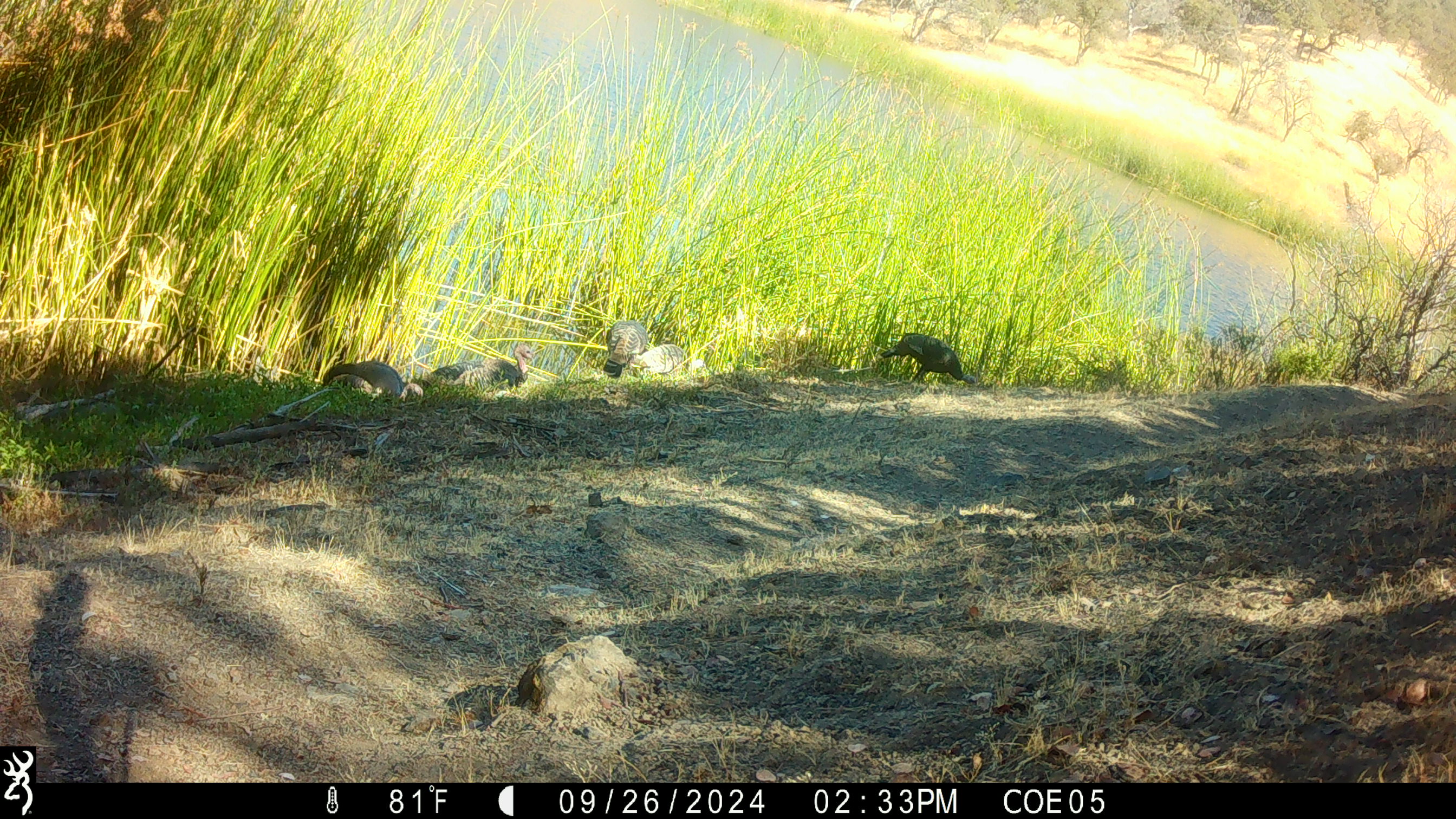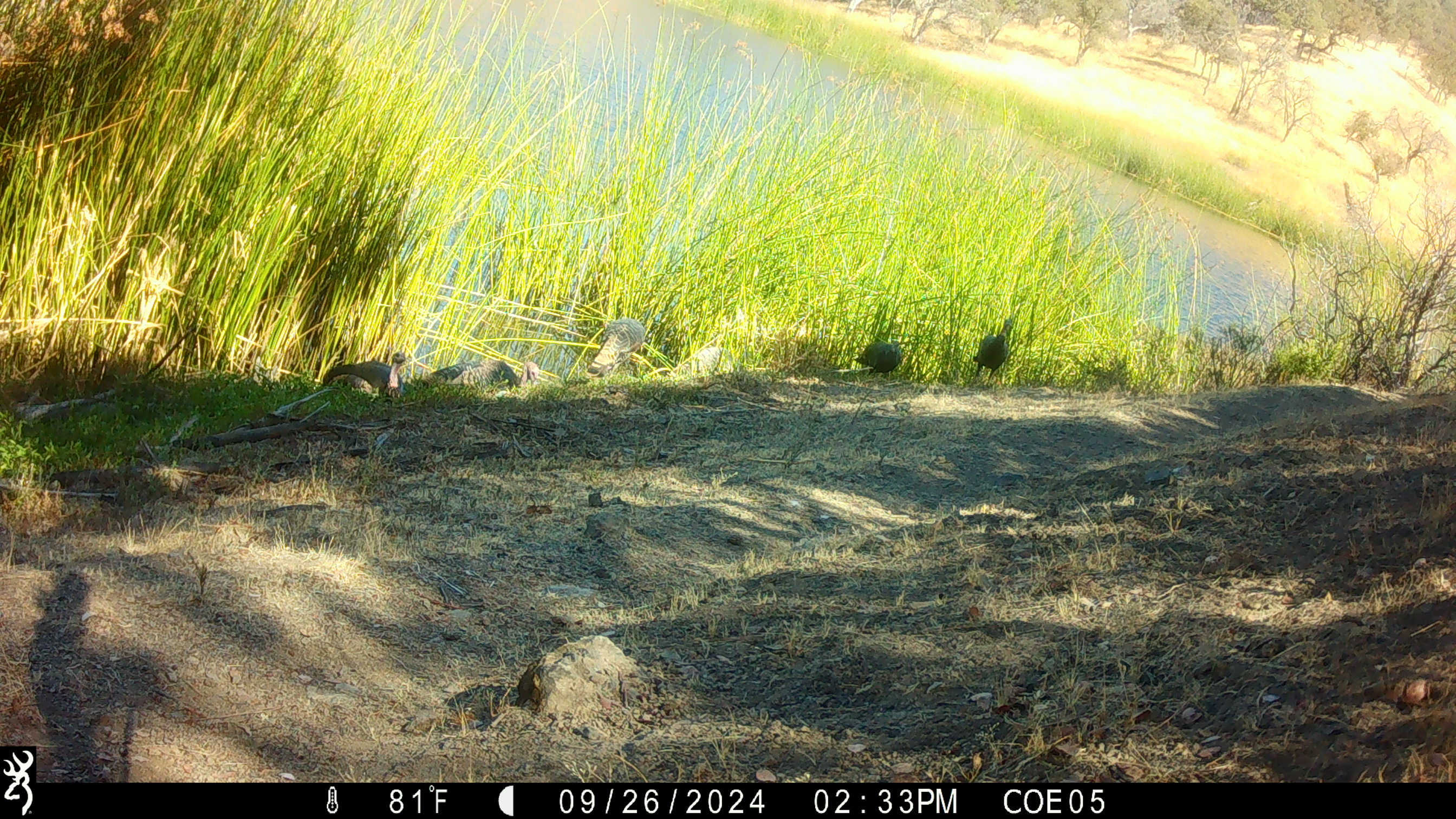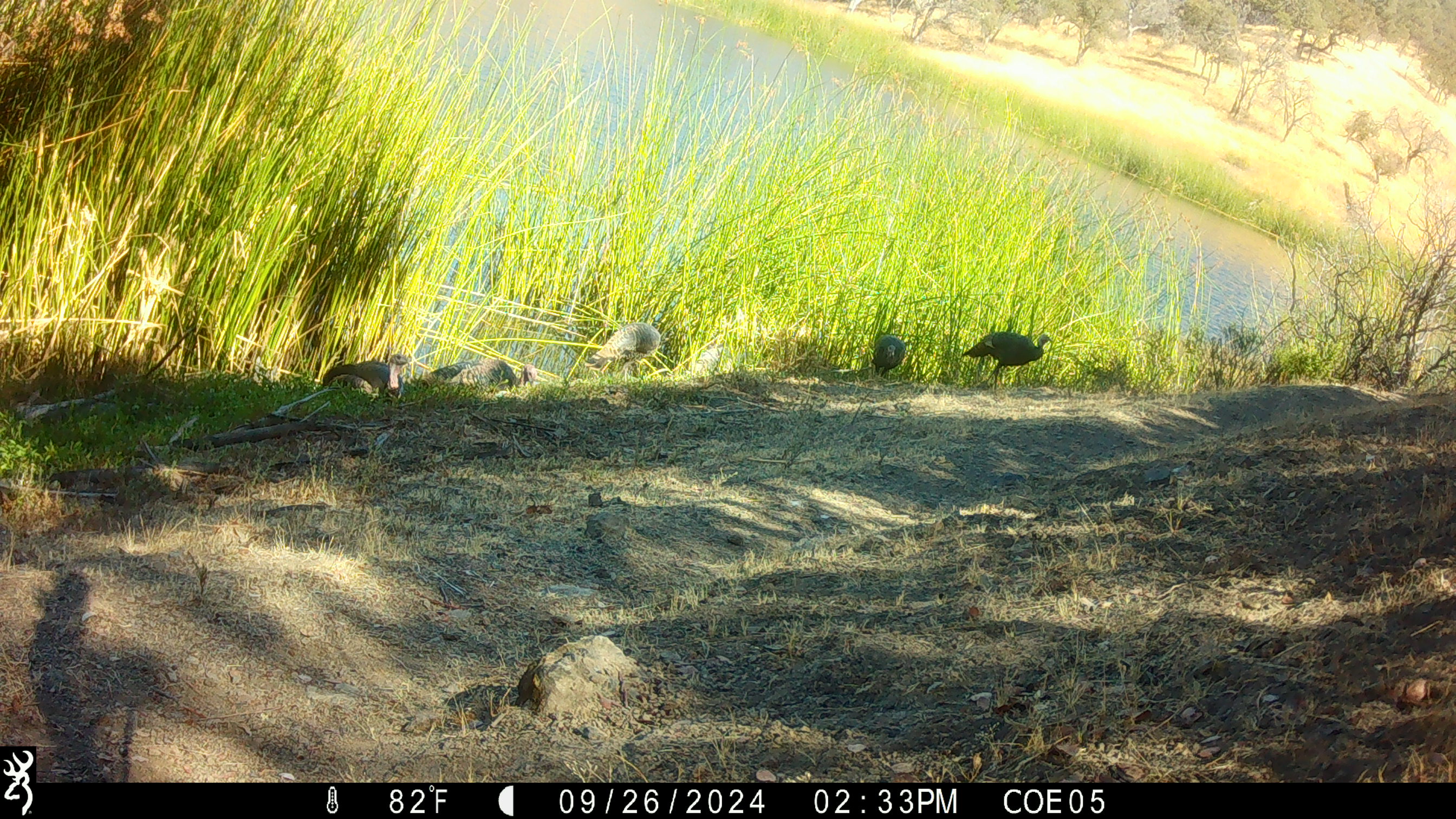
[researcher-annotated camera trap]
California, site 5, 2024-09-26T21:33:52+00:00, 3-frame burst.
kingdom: Animalia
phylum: Chordata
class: Aves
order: Galliformes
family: Phasianidae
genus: Meleagris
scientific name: Meleagris gallopavo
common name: turkey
Turkey (Meleagris gallopavo).